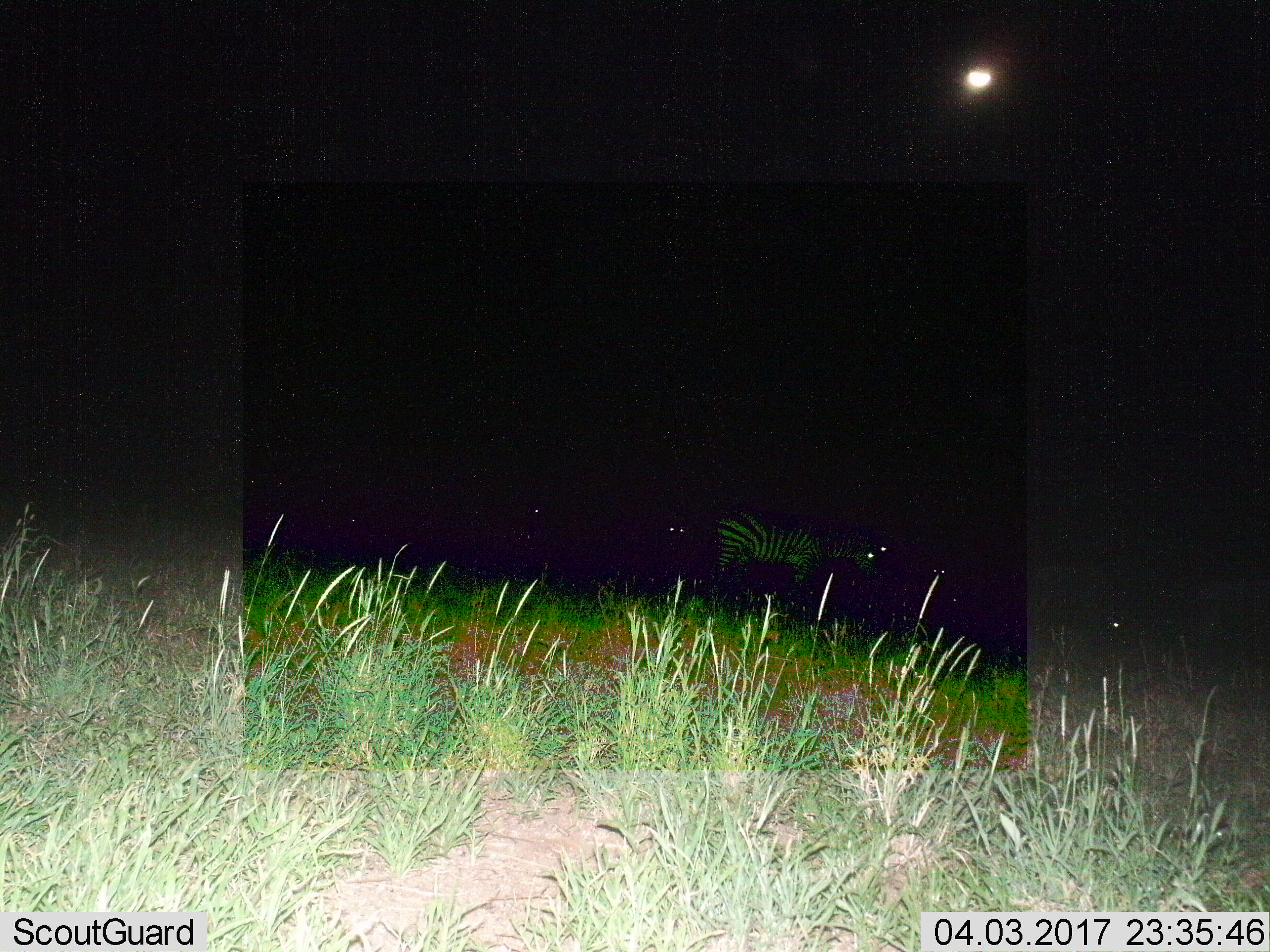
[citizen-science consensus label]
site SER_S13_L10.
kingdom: Animalia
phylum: Chordata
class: Mammalia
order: Perissodactyla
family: Equidae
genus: Equus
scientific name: Equus quagga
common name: plains zebra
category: zebraplains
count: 1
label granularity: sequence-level